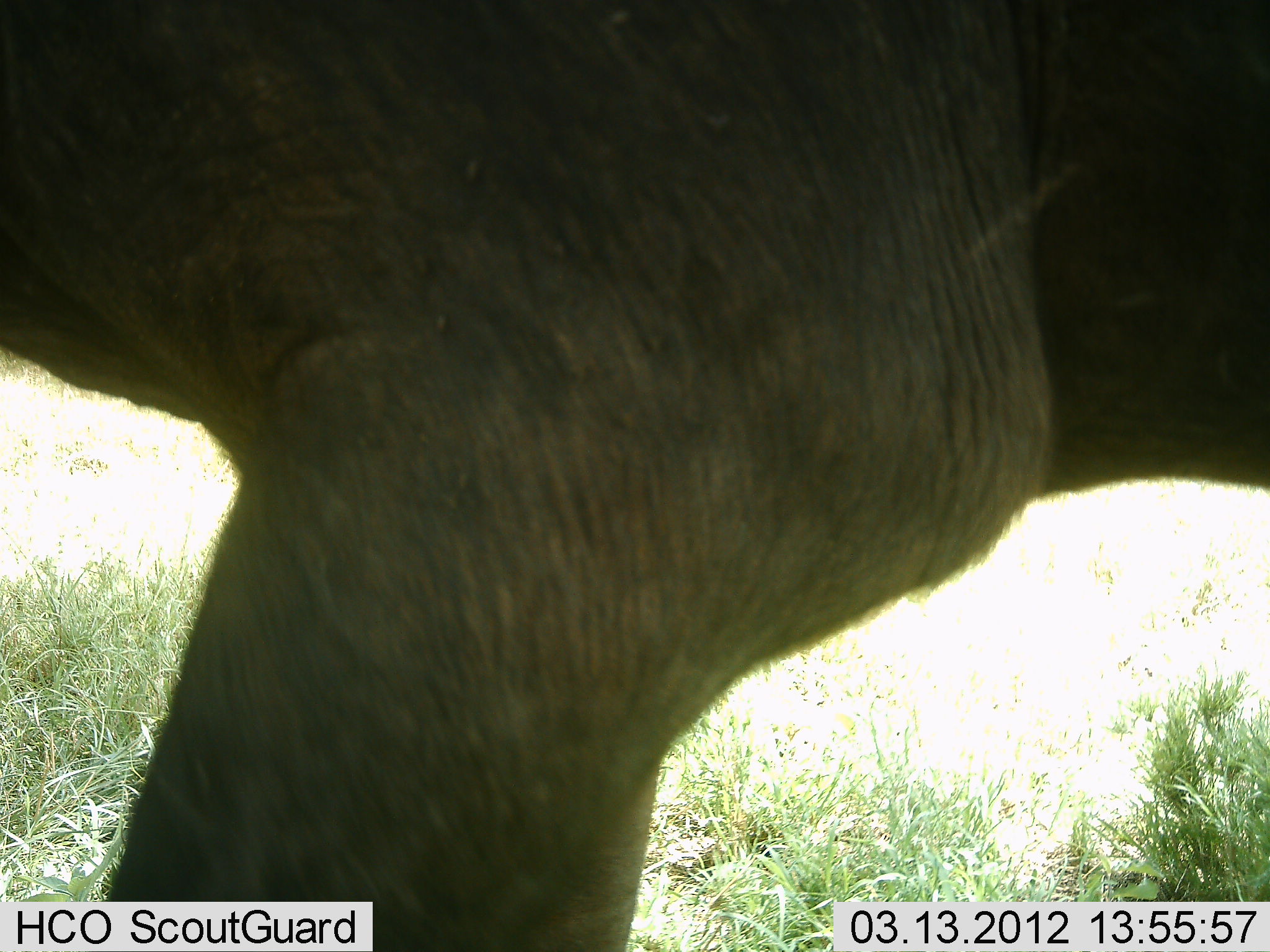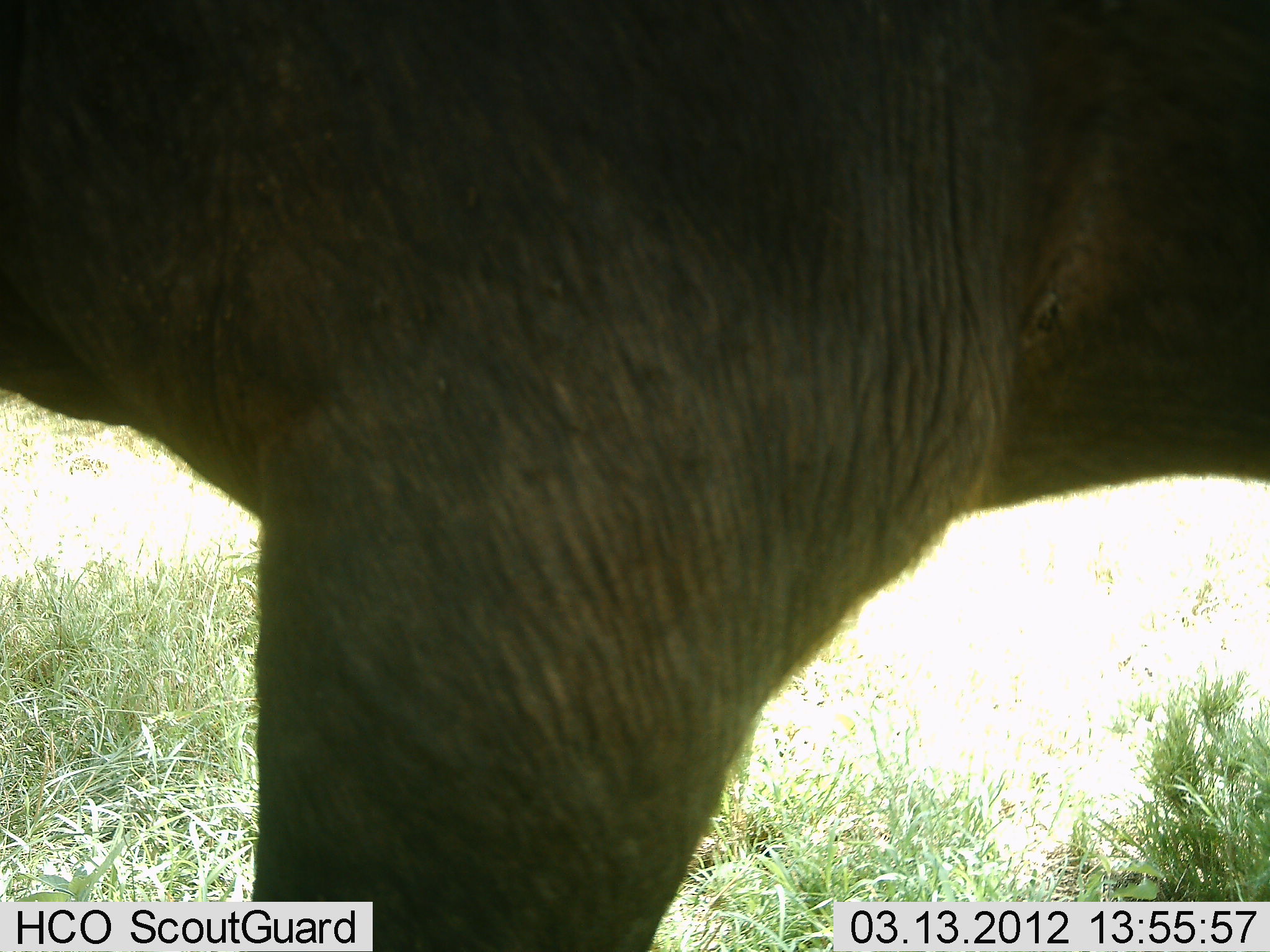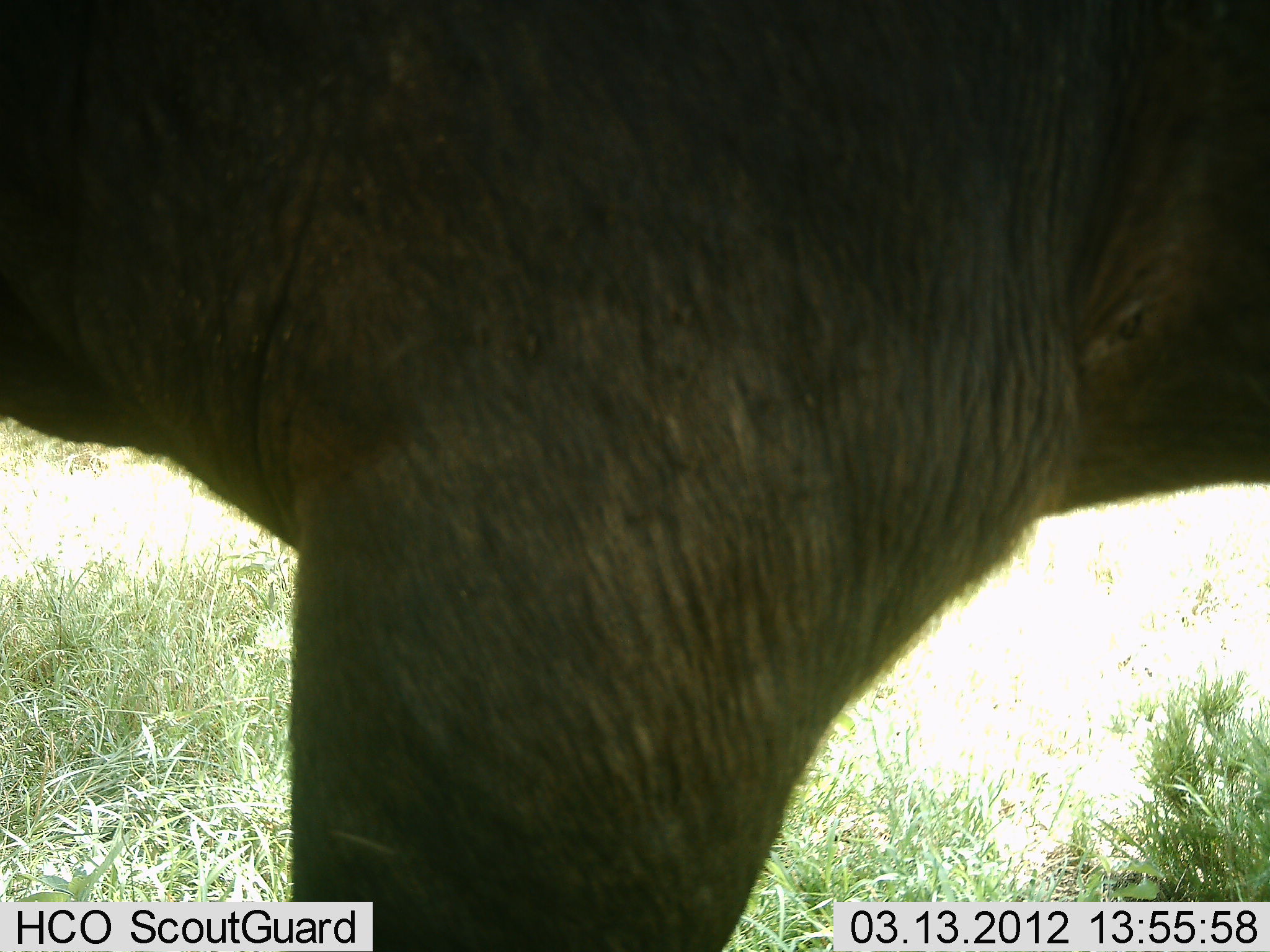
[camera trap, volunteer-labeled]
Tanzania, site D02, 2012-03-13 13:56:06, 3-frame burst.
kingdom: Animalia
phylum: Chordata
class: Mammalia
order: Artiodactyla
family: Bovidae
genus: Connochaetes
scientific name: Connochaetes taurinus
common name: blue wildebeest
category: wildebeest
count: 1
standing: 100%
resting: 0%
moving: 0%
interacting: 0%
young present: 0%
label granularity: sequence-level